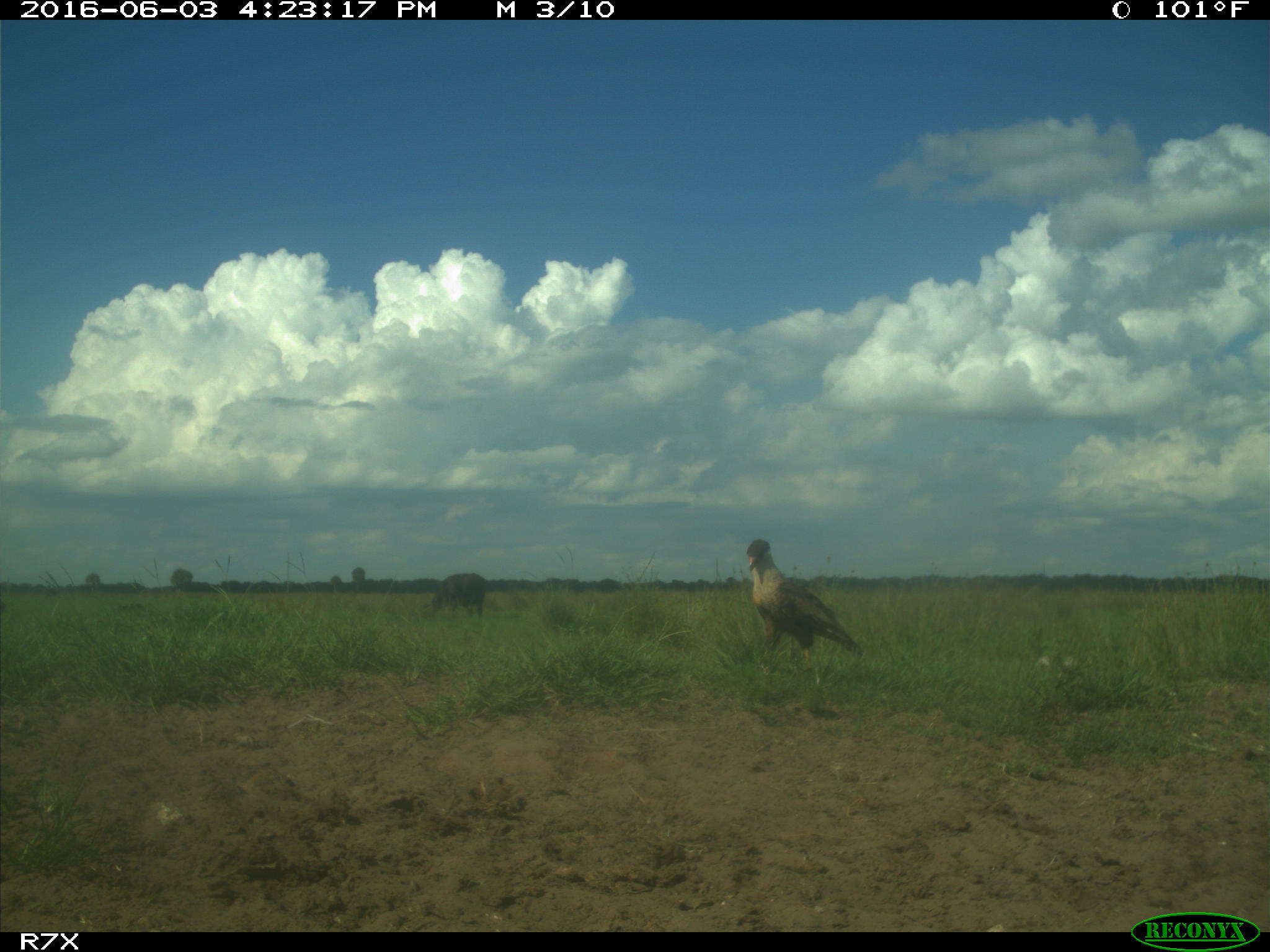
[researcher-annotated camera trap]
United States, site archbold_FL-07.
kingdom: Animalia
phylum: Chordata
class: Mammalia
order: Artiodactyla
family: Bovidae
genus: Bos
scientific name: Bos taurus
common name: domestic cow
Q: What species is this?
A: Bos taurus (domestic cow).